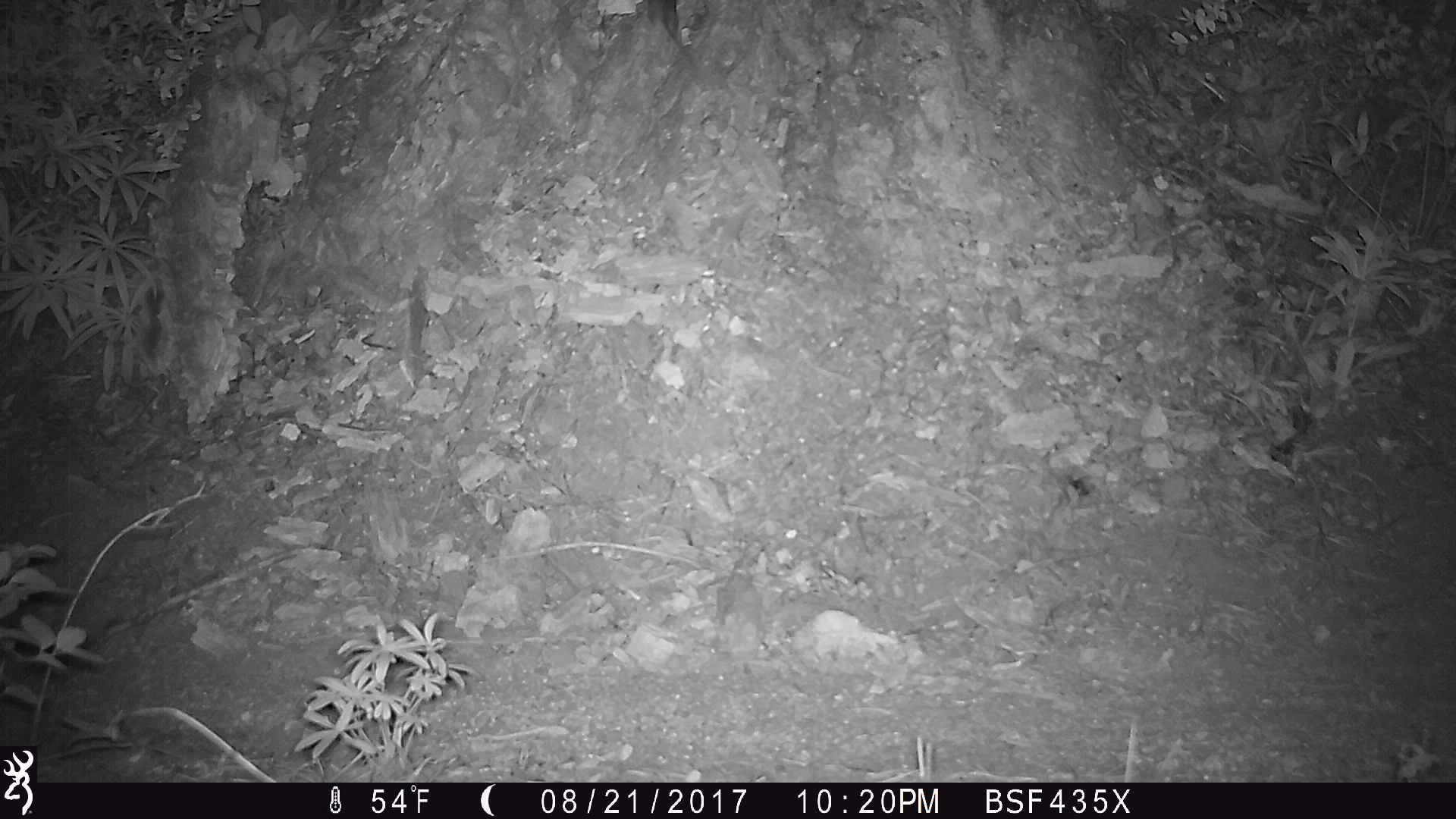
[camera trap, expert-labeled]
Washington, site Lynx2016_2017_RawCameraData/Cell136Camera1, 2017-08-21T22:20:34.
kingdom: Animalia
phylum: Chordata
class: Mammalia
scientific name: Mammalia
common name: small mammal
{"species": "small mammal (Mammalia)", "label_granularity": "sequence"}